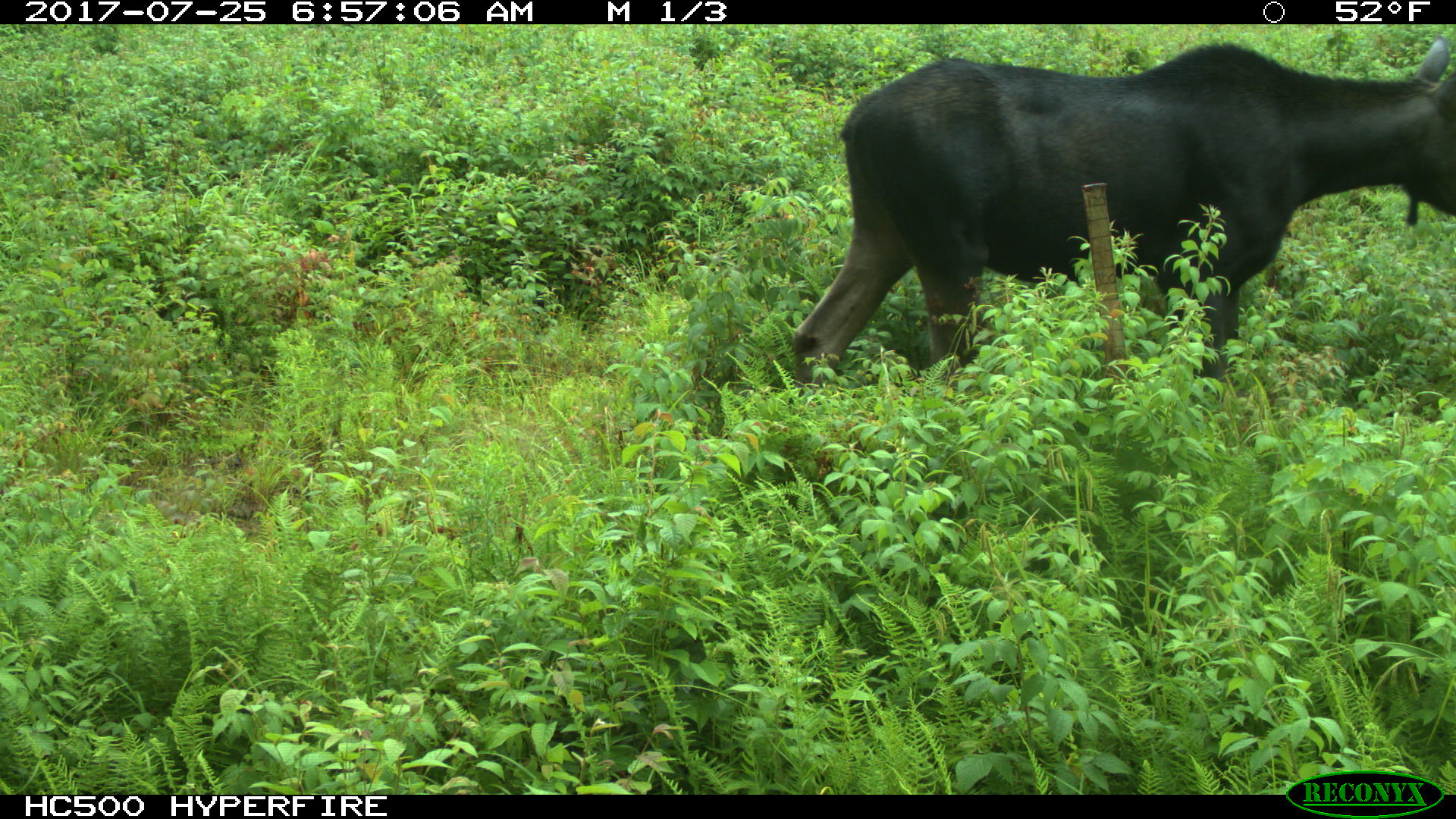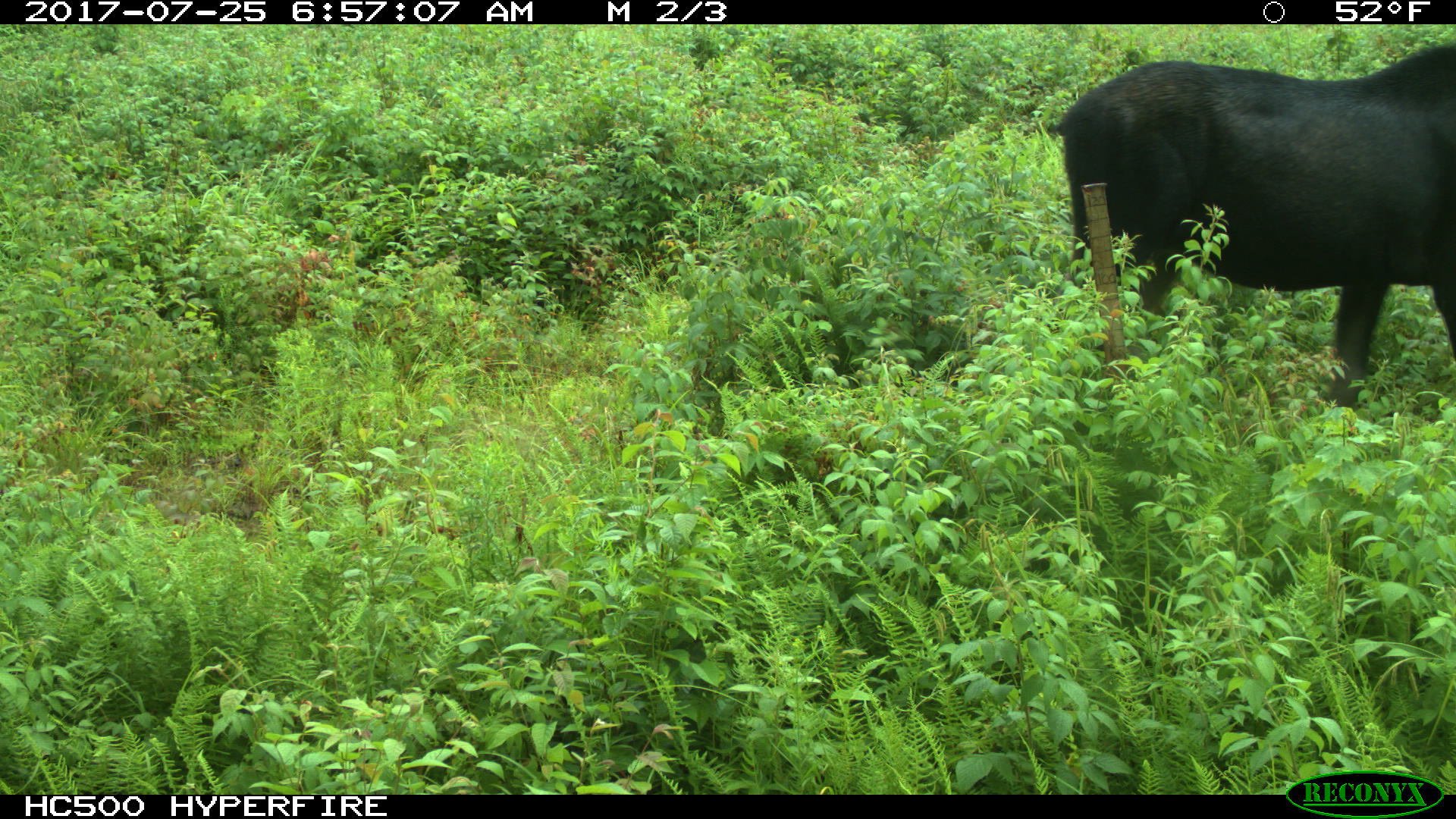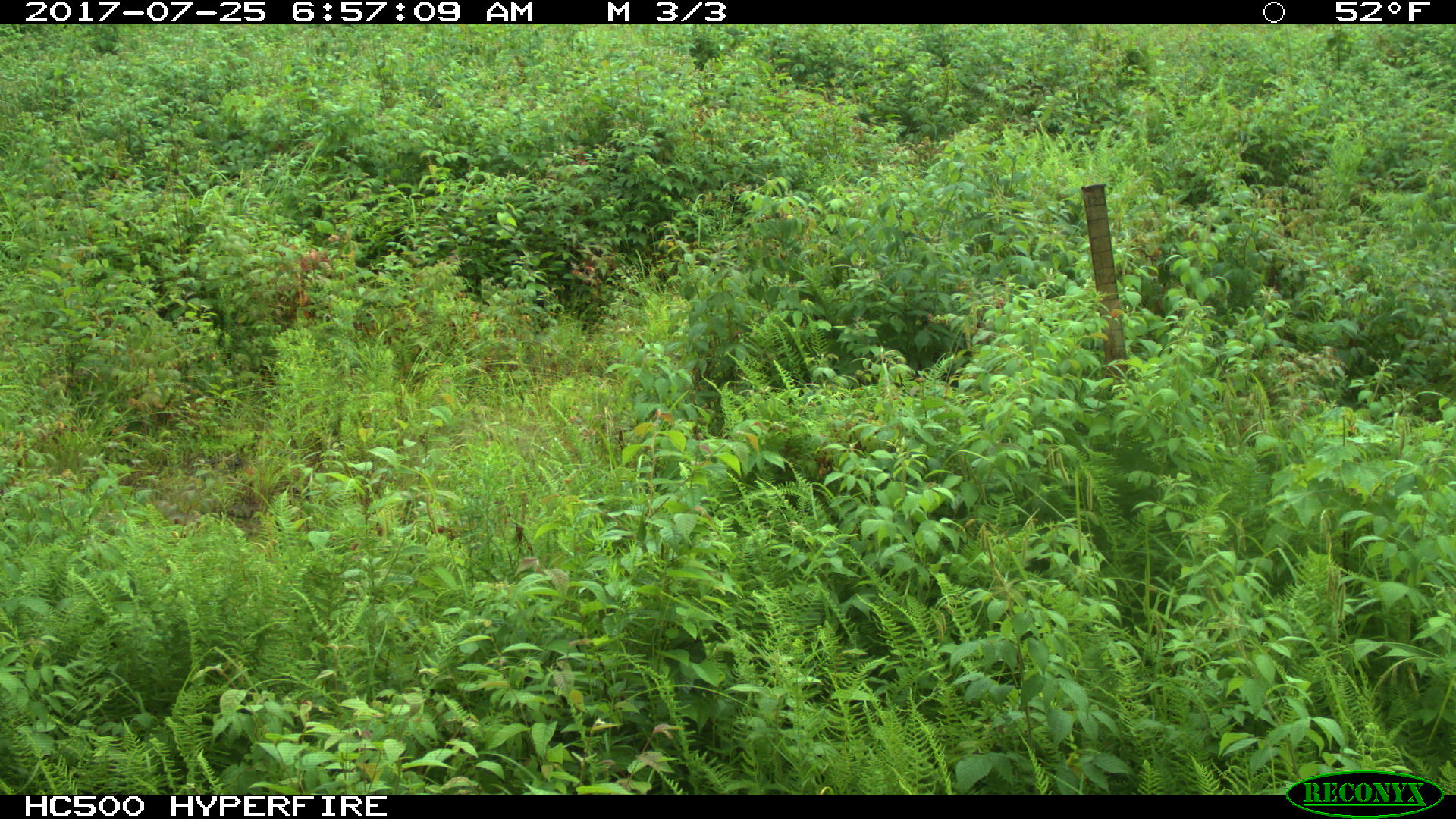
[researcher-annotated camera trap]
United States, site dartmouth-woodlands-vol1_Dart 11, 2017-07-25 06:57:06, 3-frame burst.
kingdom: Animalia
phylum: Chordata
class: Mammalia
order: Artiodactyla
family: Cervidae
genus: Alces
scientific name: Alces alces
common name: moose